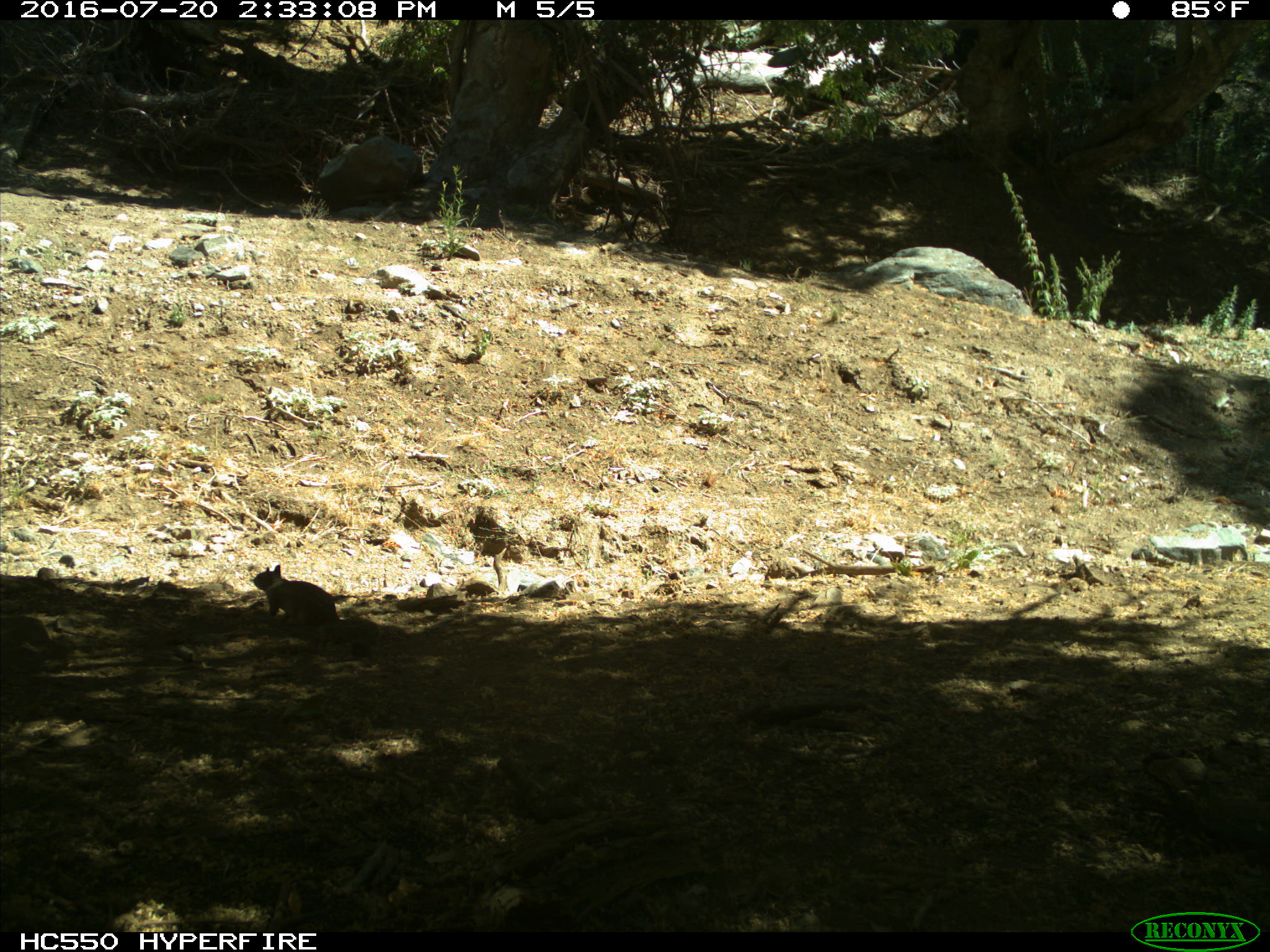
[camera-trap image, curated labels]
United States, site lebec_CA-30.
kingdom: Animalia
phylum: Chordata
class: Mammalia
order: Rodentia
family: Sciuridae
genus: Otospermophilus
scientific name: Otospermophilus beecheyi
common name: california ground squirrel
Otospermophilus beecheyi (california ground squirrel).